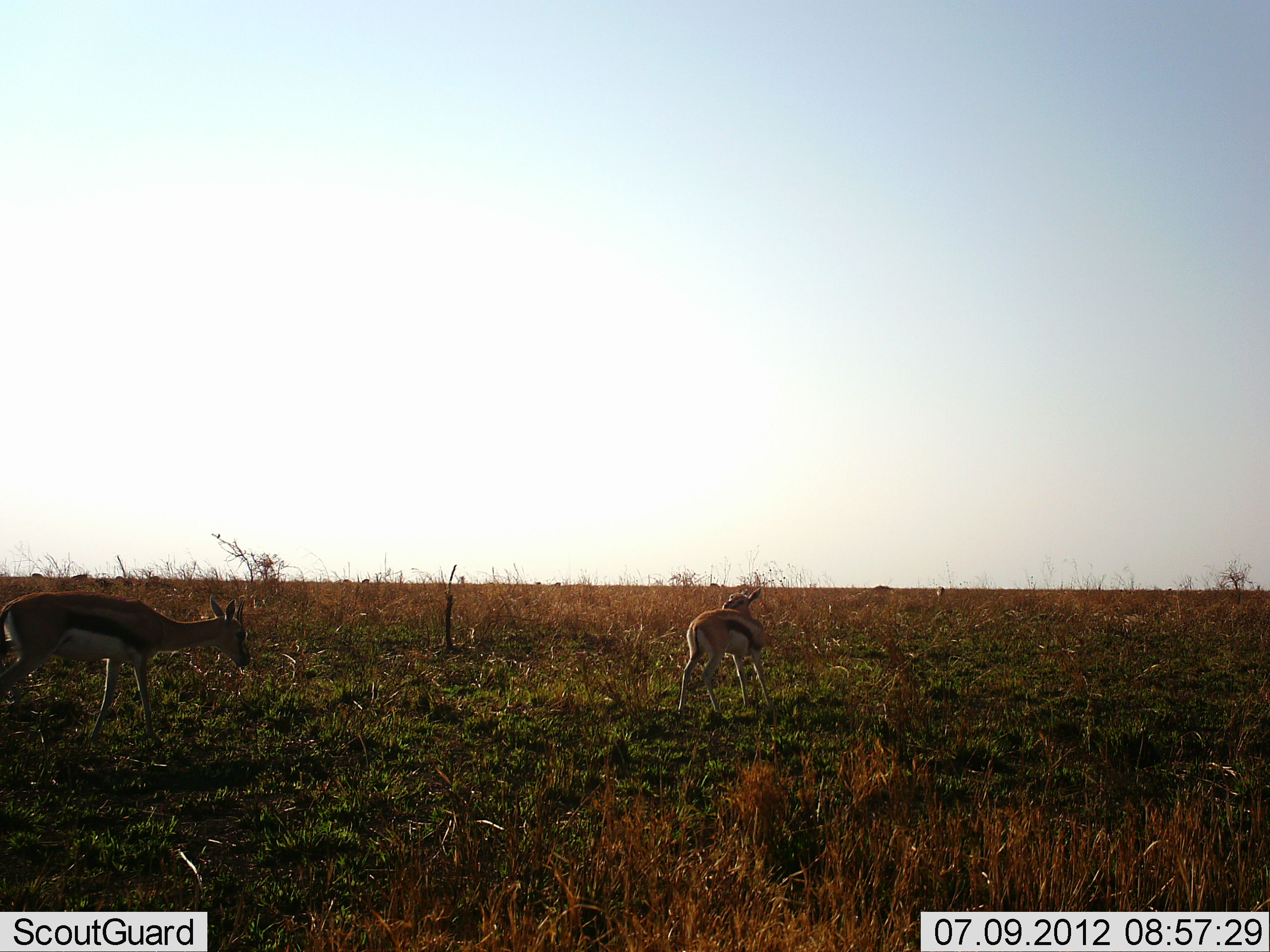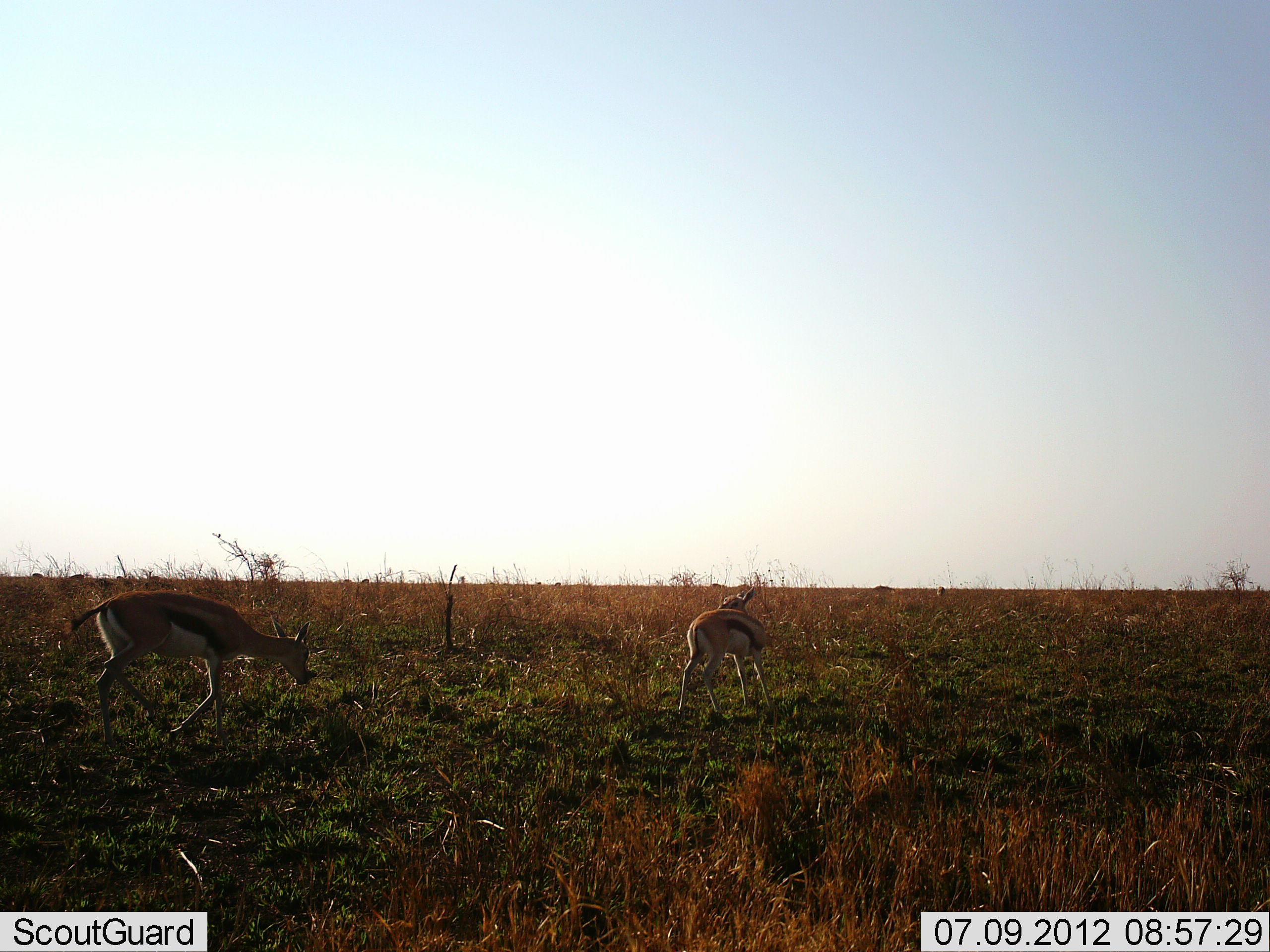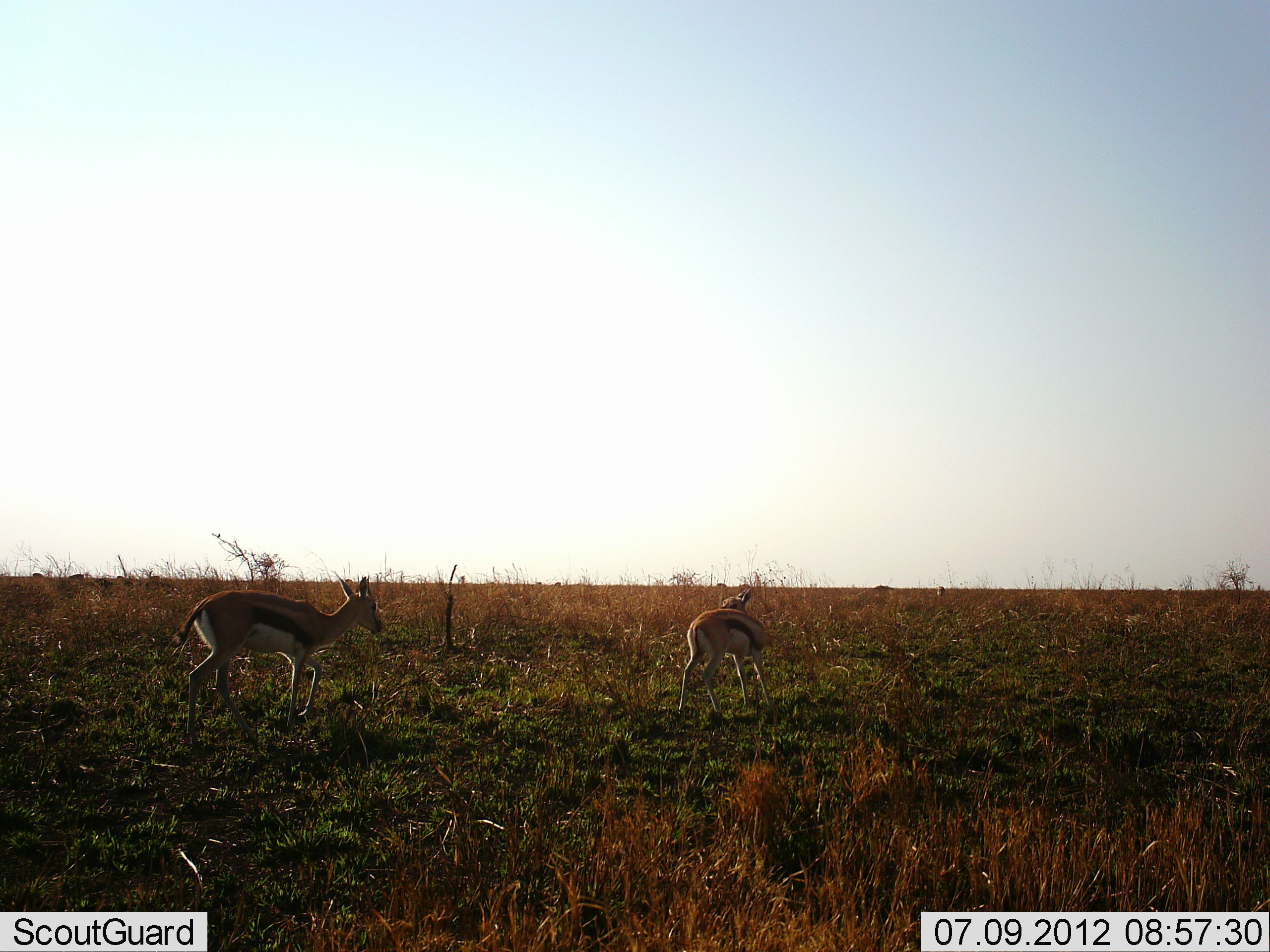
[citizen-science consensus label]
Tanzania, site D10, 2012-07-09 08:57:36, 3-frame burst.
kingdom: Animalia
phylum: Chordata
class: Mammalia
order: Artiodactyla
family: Bovidae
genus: Eudorcas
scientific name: Eudorcas thomsonii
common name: thomson's gazelle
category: gazellethomsons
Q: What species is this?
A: Gazellethomsons (thomson's gazelle) (Eudorcas thomsonii).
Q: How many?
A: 2.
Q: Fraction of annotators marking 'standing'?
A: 50%.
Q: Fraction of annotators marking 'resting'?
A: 0%.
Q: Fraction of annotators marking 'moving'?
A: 90%.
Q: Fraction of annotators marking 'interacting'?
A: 0%.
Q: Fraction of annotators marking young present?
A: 0%.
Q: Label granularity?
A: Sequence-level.